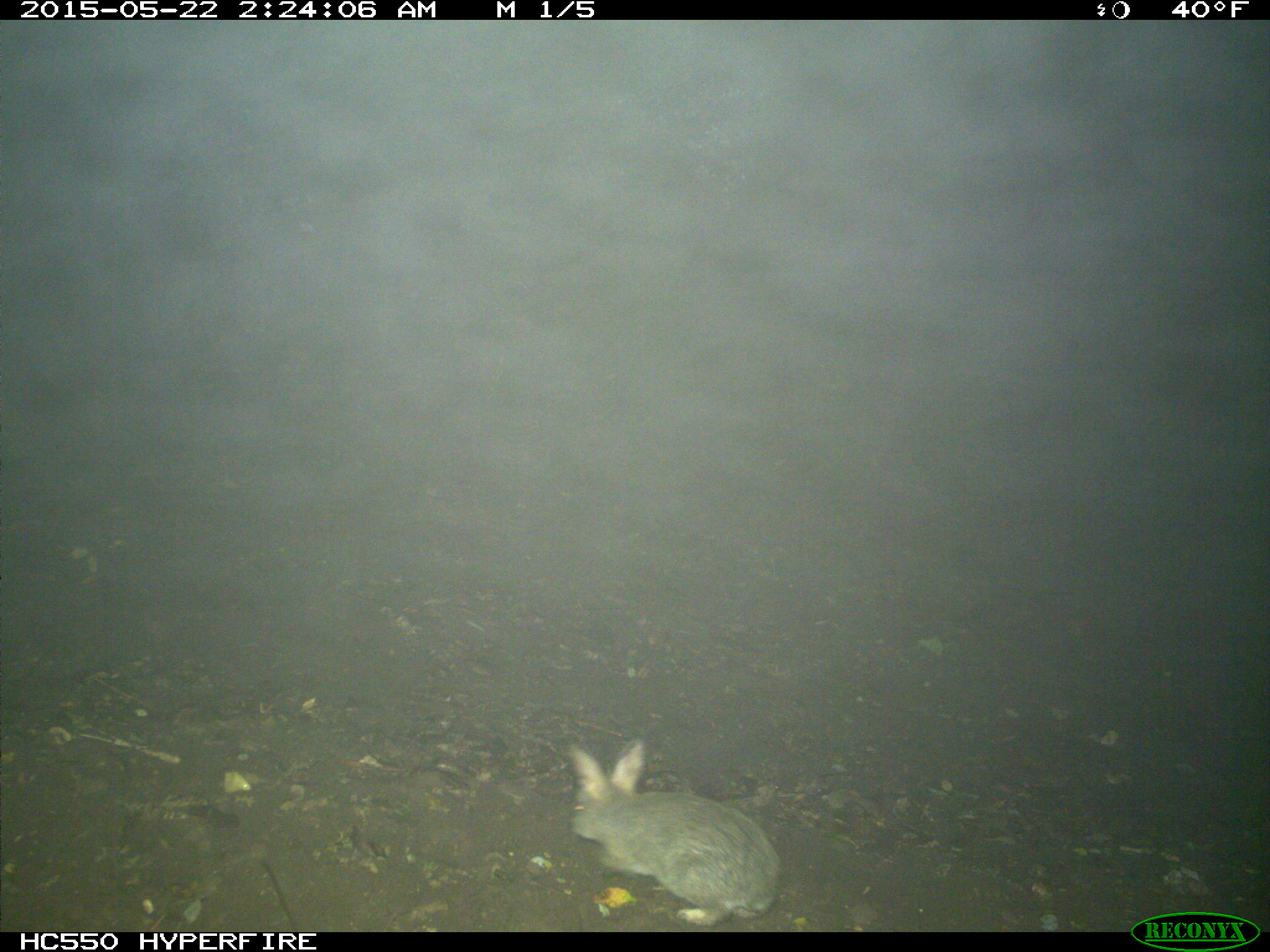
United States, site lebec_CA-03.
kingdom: Animalia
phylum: Chordata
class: Mammalia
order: Lagomorpha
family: Leporidae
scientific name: Leporidae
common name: rabbits and hares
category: unidentified rabbit